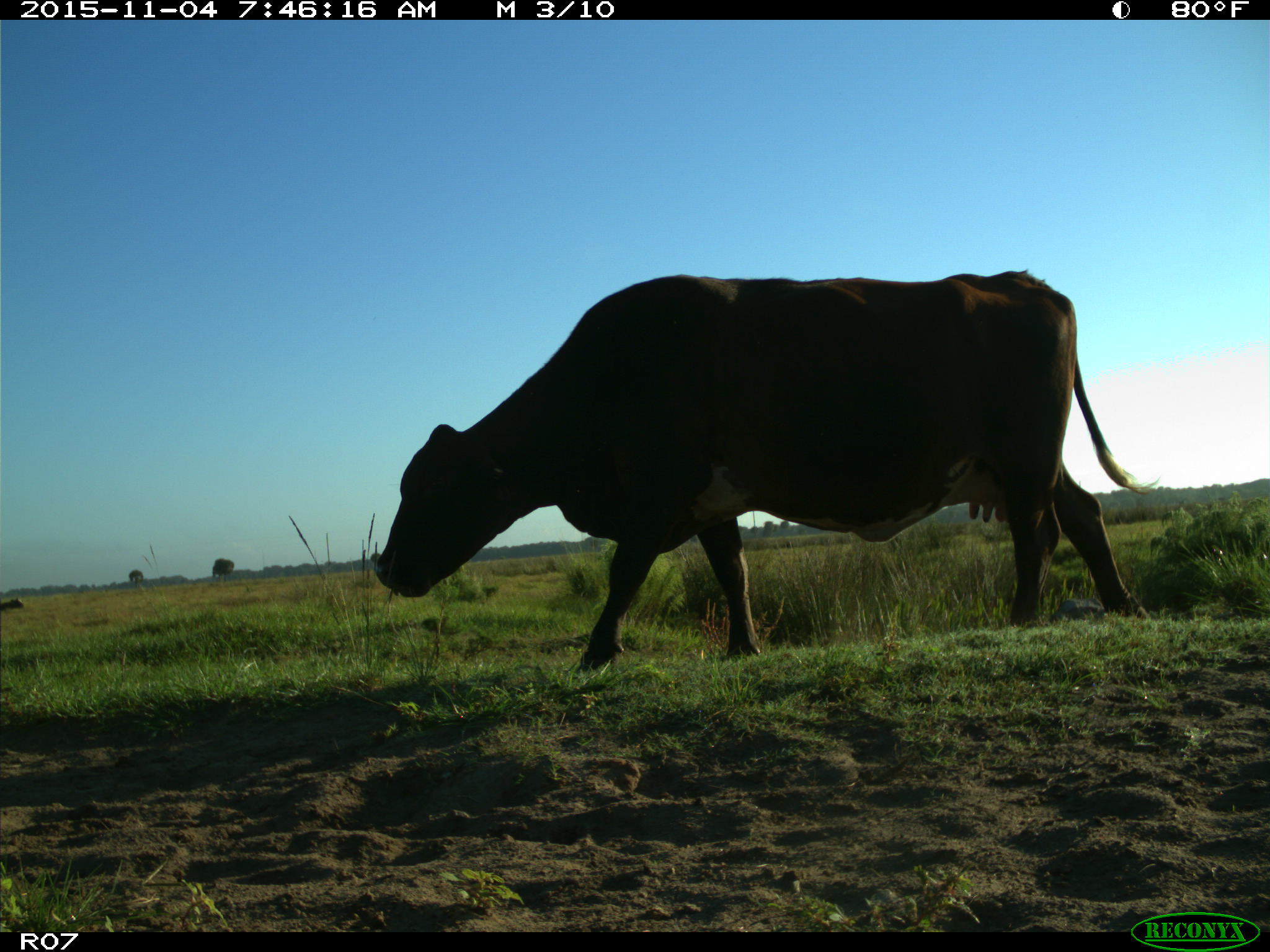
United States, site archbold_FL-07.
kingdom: Animalia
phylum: Chordata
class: Mammalia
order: Artiodactyla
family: Bovidae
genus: Bos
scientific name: Bos taurus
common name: domestic cow